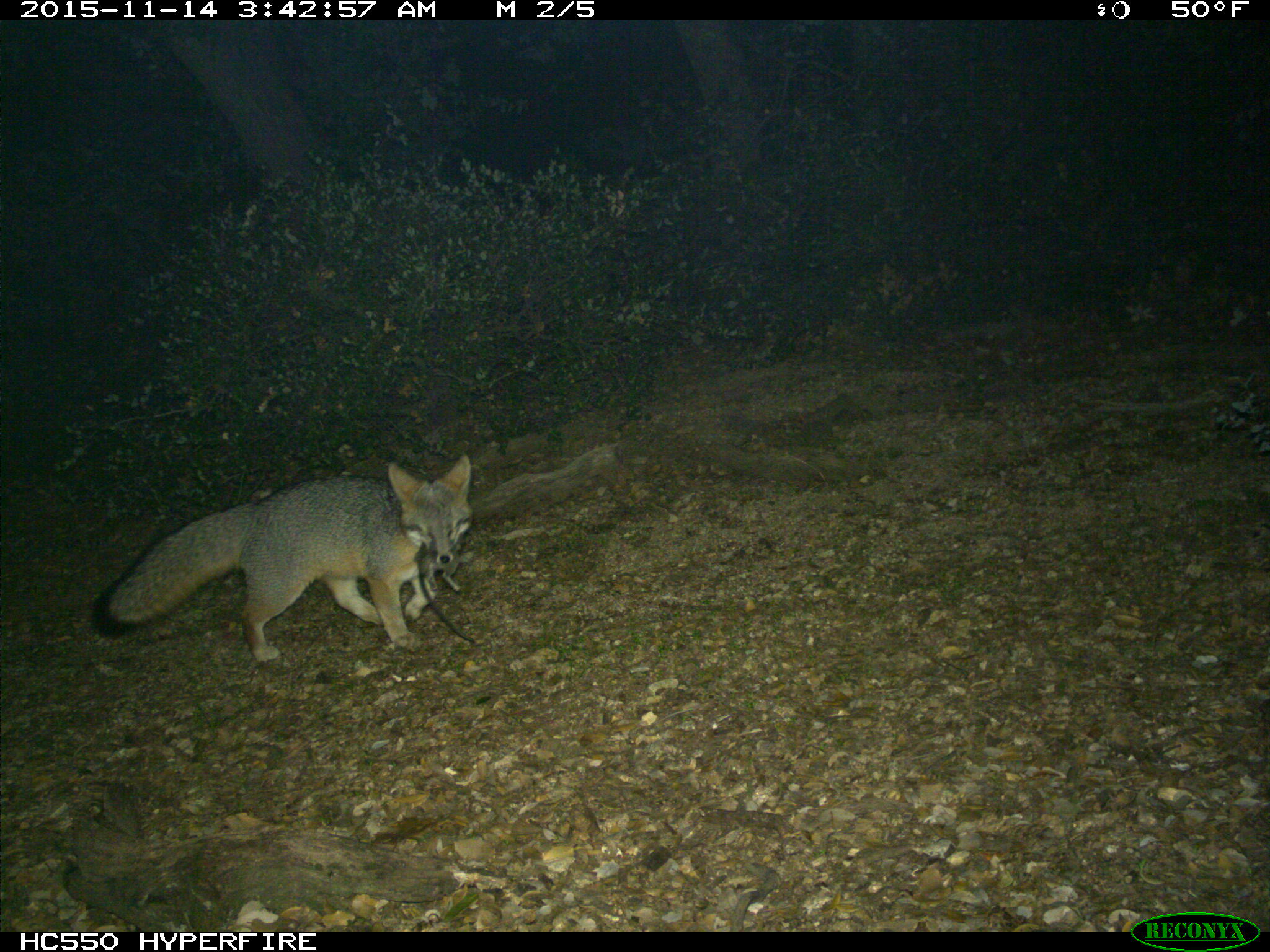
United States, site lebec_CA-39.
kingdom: Animalia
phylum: Chordata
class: Mammalia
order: Carnivora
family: Canidae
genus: Urocyon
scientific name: Urocyon cinereoargenteus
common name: gray fox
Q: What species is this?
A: Urocyon cinereoargenteus (gray fox).